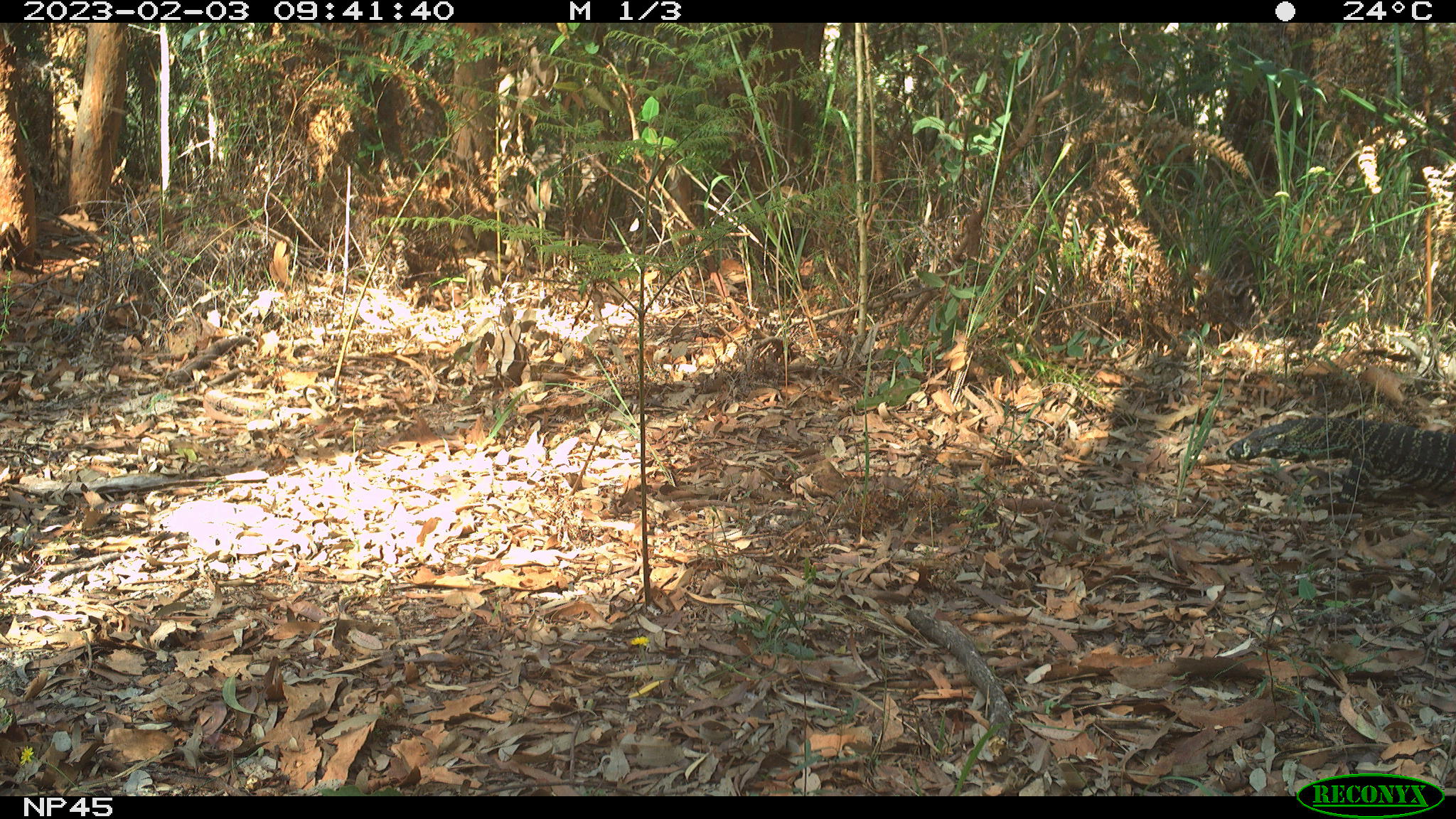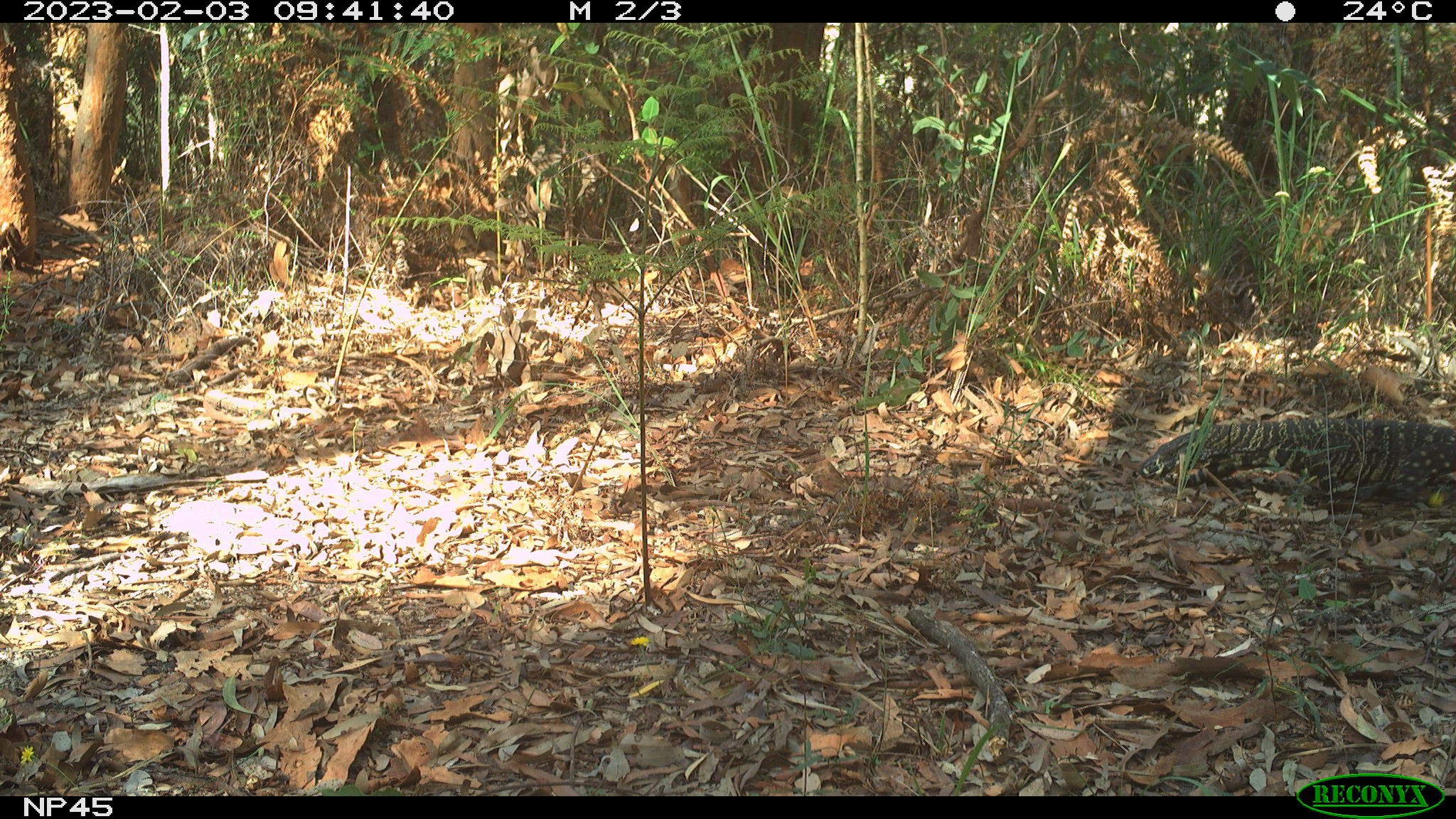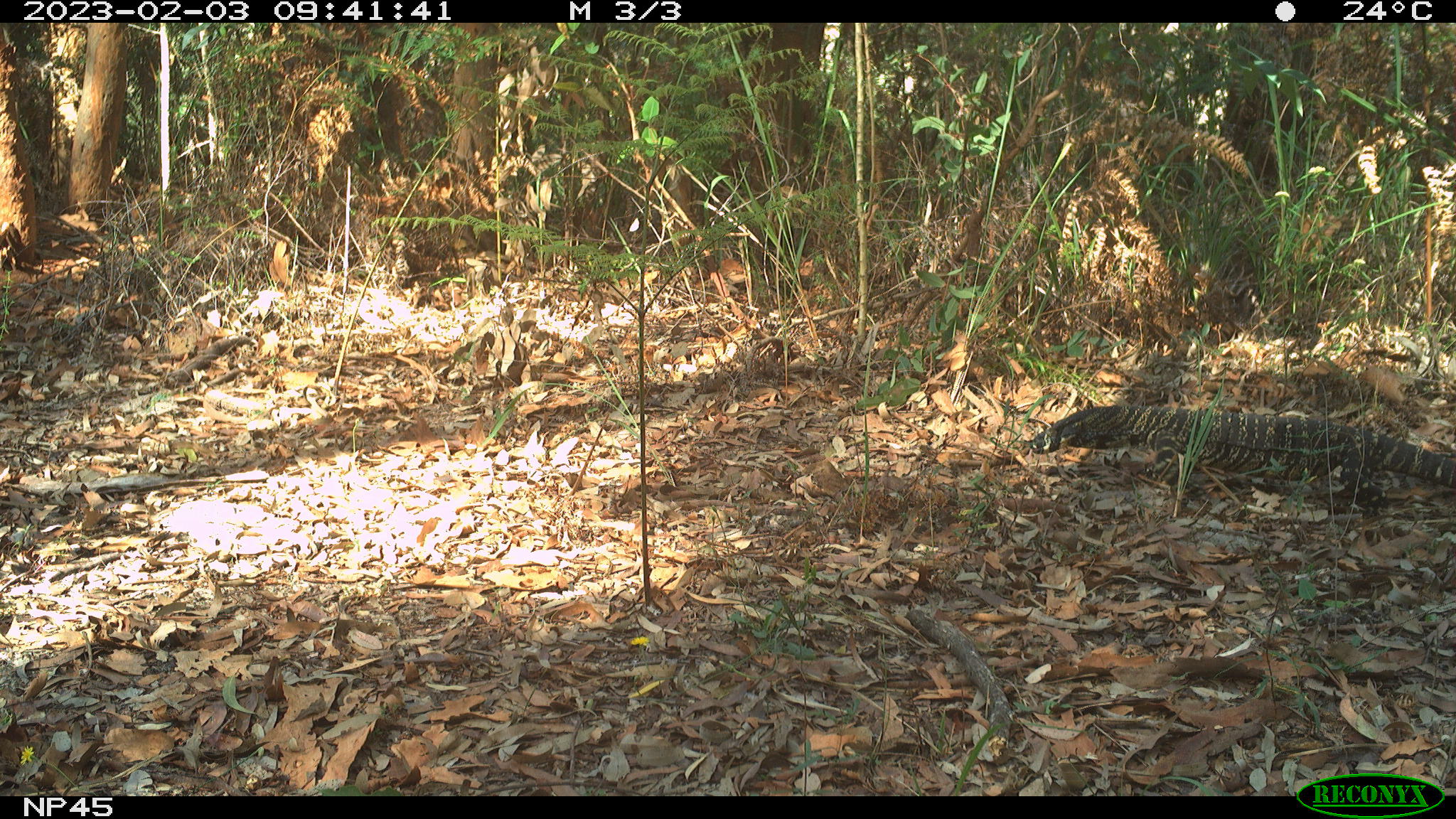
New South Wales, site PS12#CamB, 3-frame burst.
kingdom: Animalia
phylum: Chordata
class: Reptilia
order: Squamata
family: Varanidae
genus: Varanus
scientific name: Varanus varius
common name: lace monitor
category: goanna